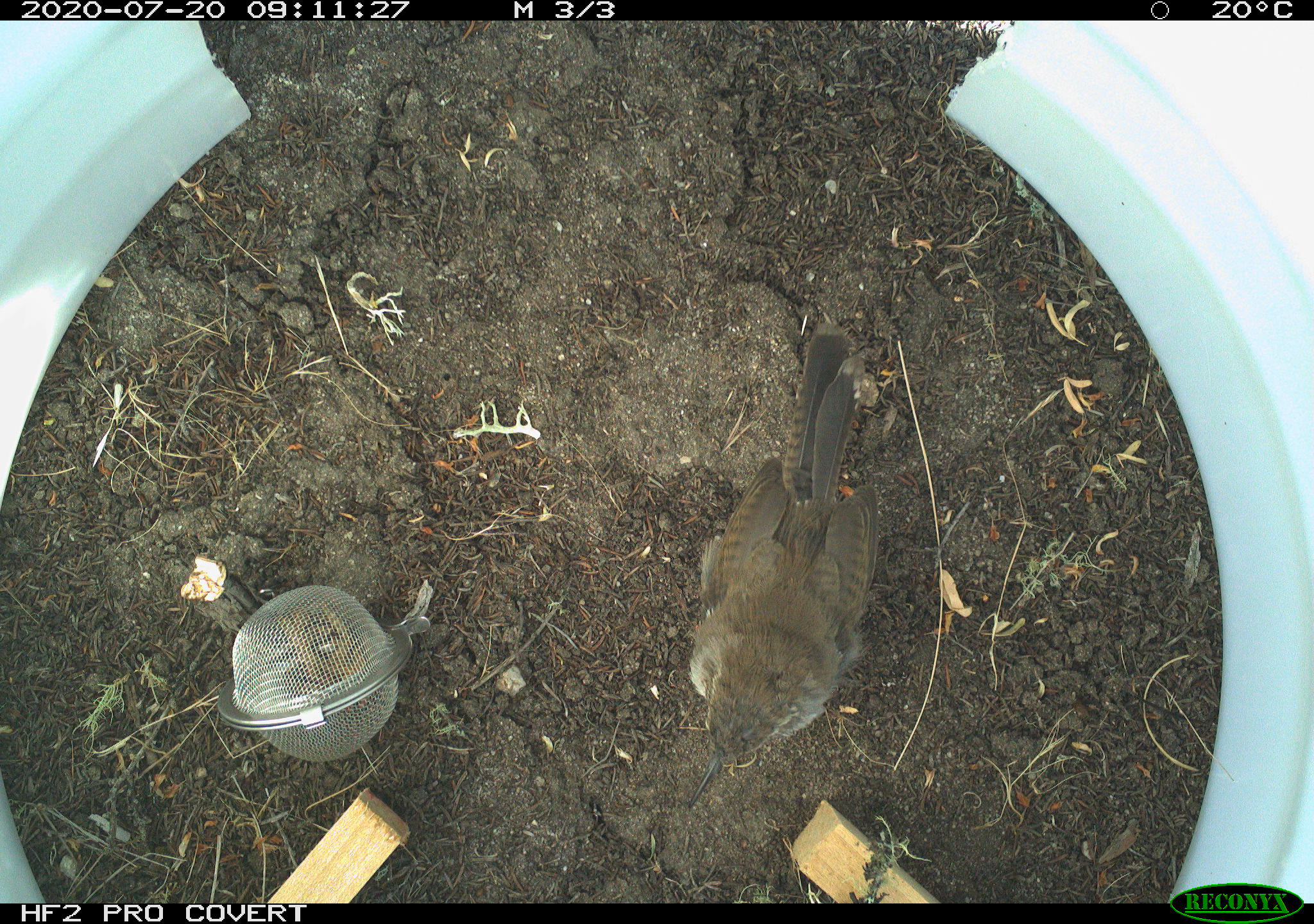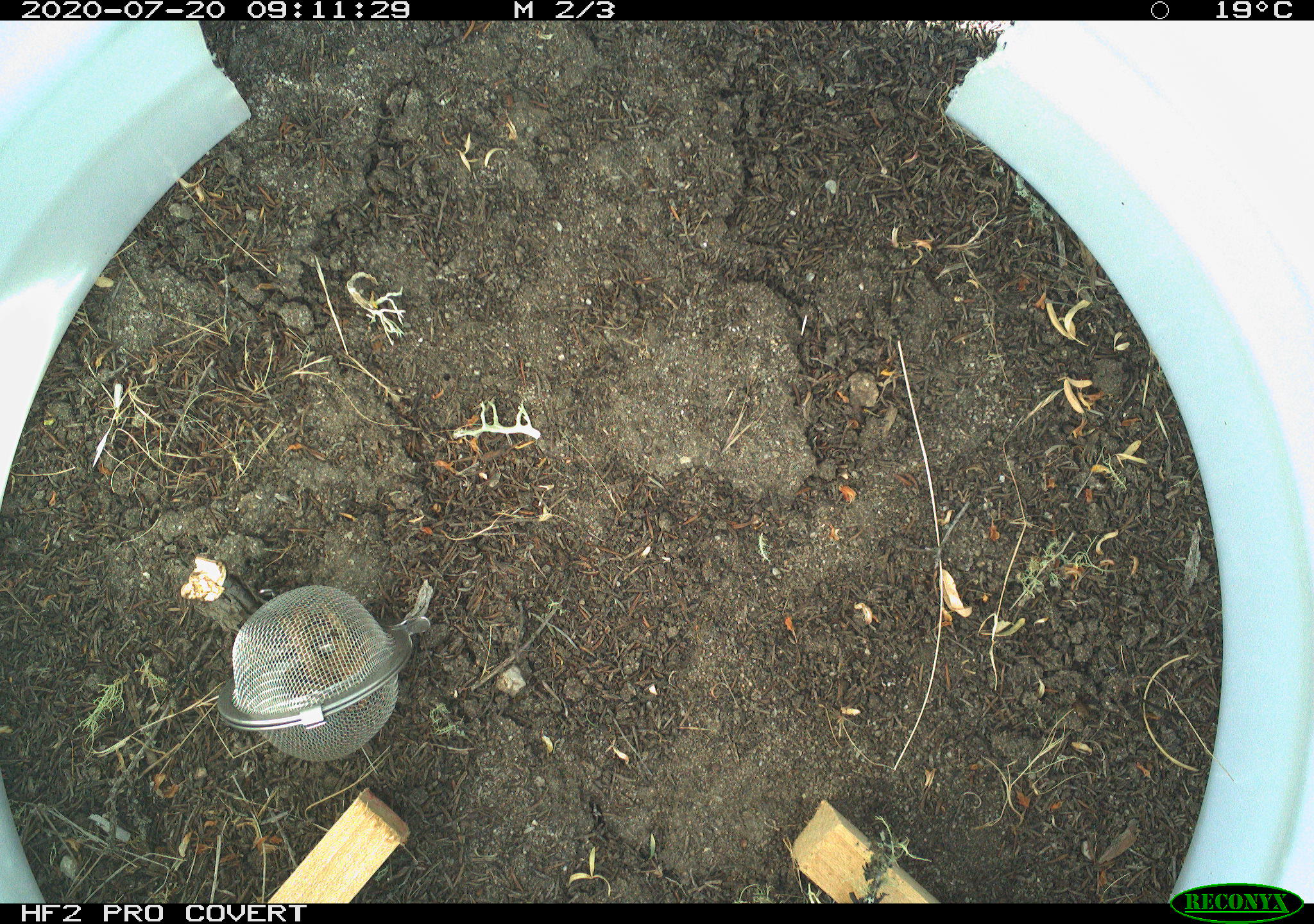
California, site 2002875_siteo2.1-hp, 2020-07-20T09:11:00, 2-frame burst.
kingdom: Animalia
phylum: Chordata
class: Aves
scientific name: Aves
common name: bird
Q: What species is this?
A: Bird (Aves).